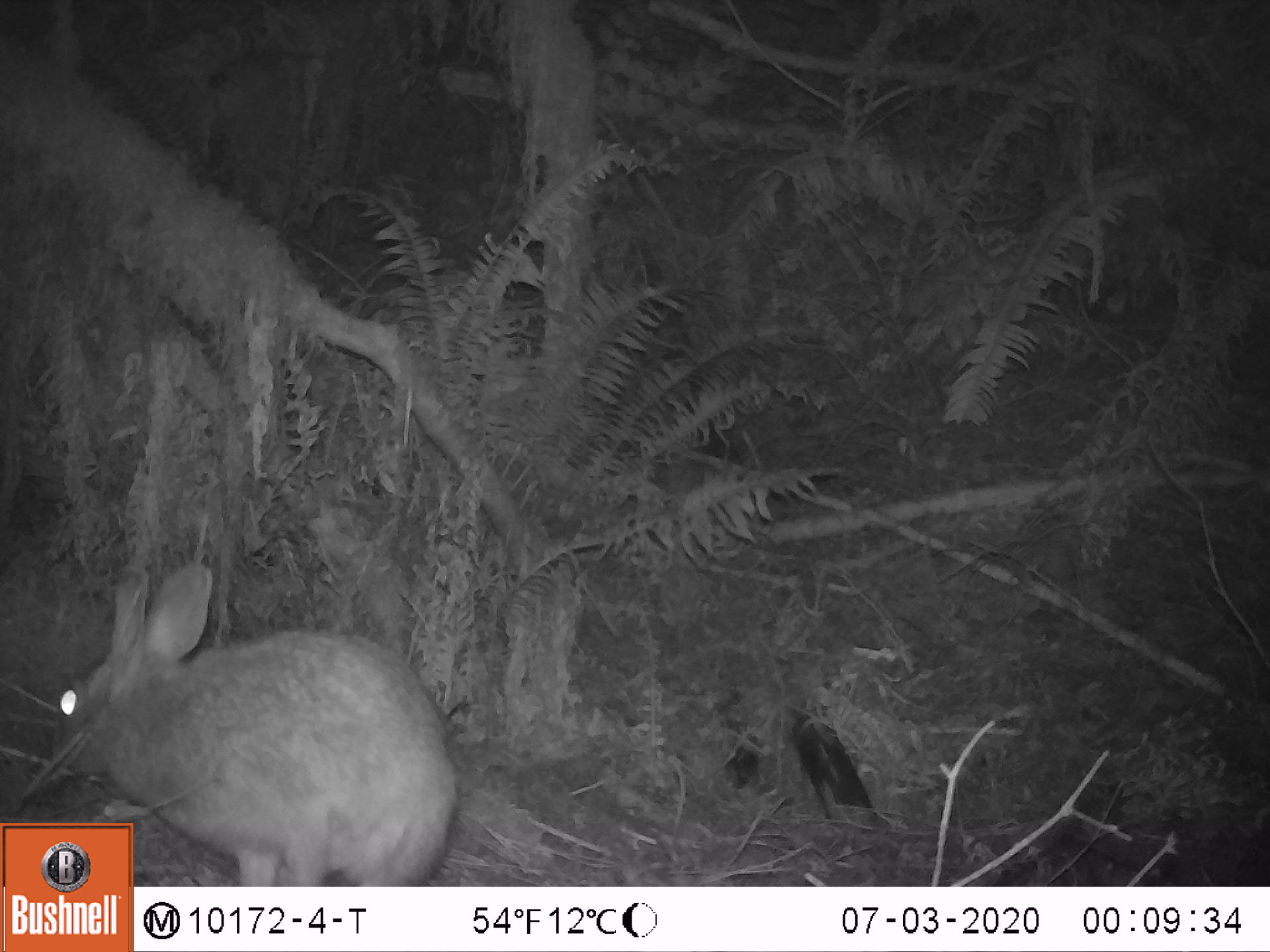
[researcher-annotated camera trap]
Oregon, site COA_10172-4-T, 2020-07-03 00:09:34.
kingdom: Animalia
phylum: Chordata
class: Mammalia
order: Lagomorpha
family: Leporidae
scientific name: Leporidae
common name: hares and rabbits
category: leporidae family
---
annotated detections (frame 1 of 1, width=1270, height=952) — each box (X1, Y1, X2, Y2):
leporidae family: (1, 562, 453, 816)